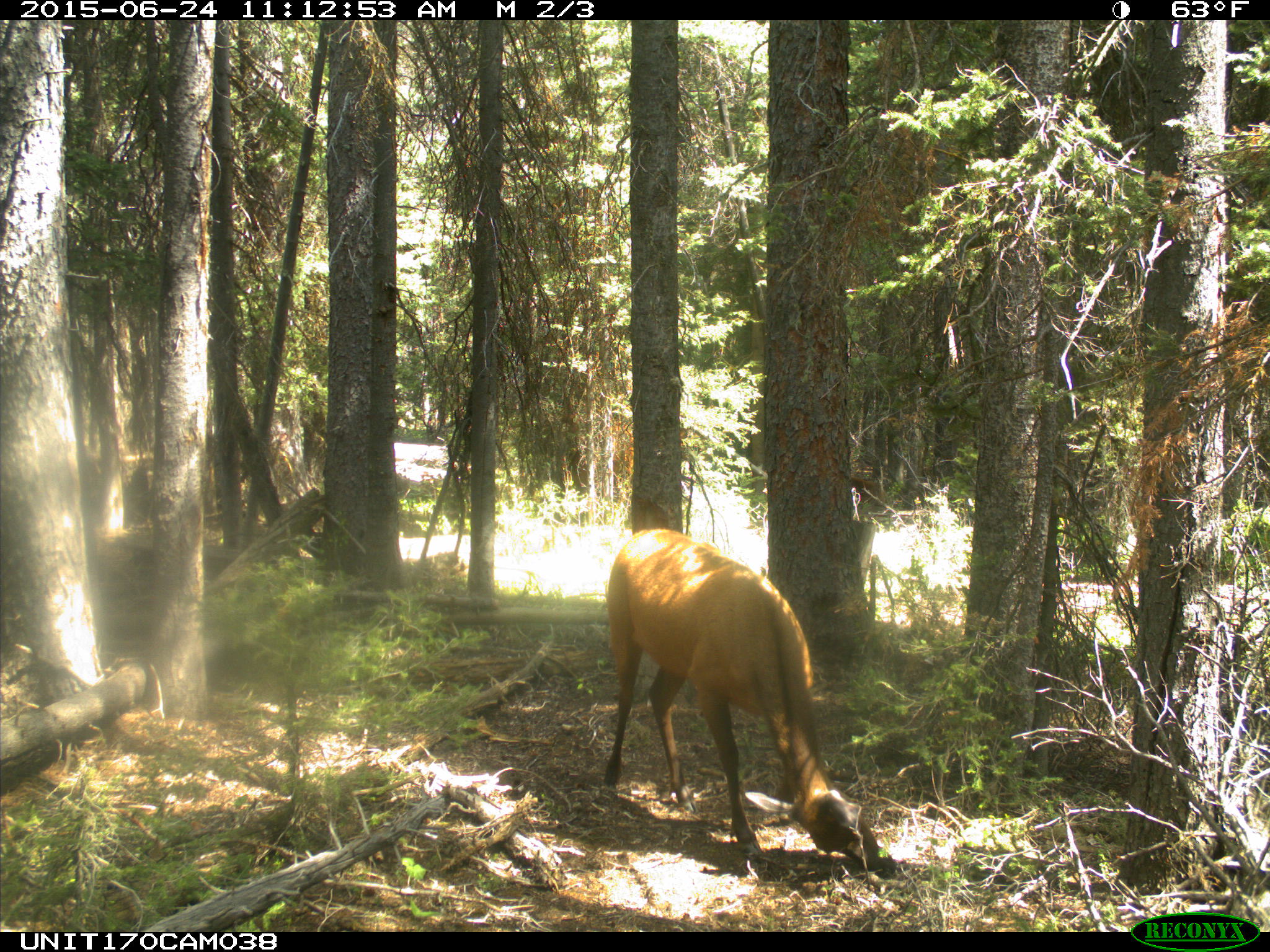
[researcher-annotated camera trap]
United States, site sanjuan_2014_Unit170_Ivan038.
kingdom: Animalia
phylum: Chordata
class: Mammalia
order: Artiodactyla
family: Cervidae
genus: Cervus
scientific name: Cervus elaphus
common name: red deer